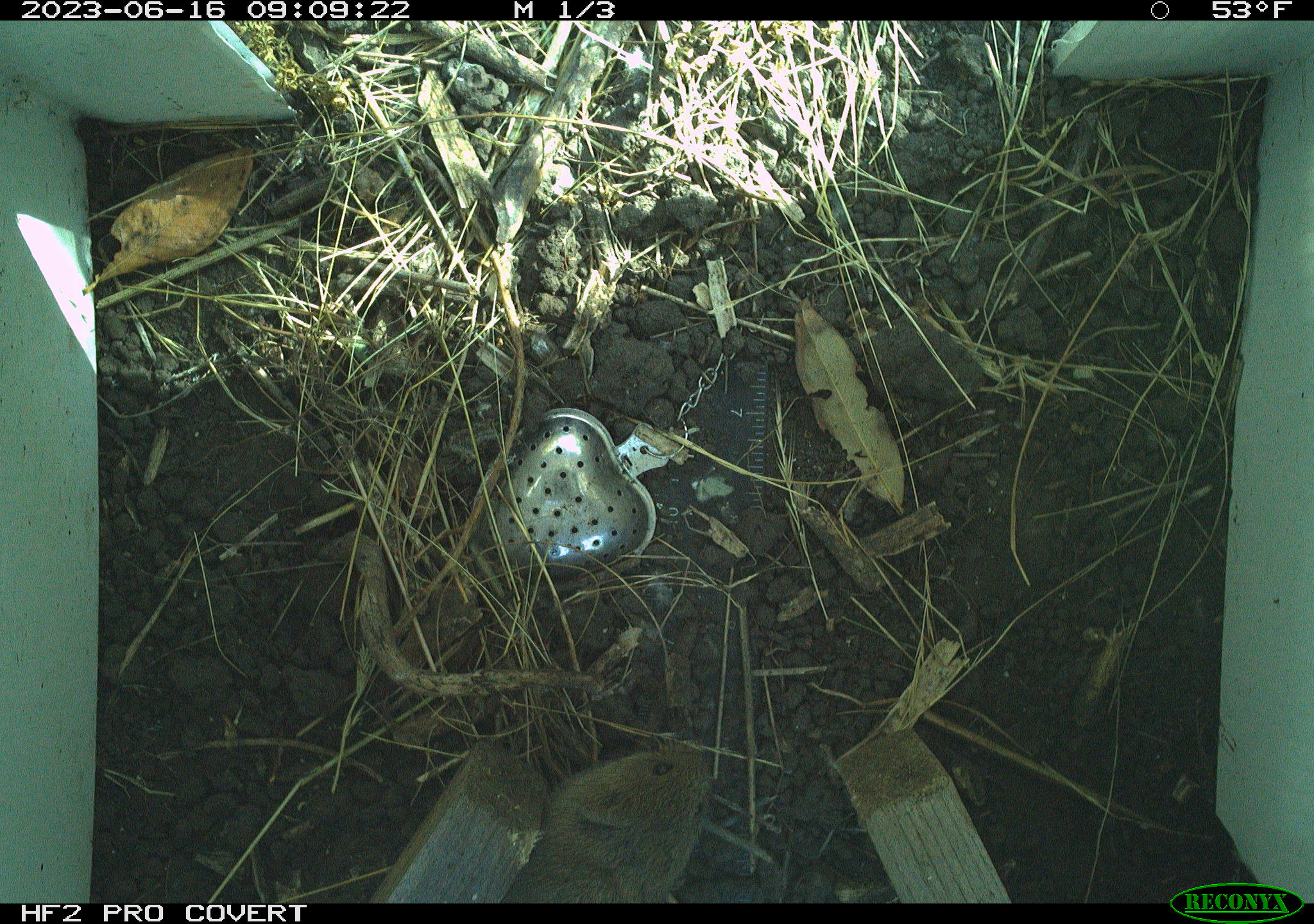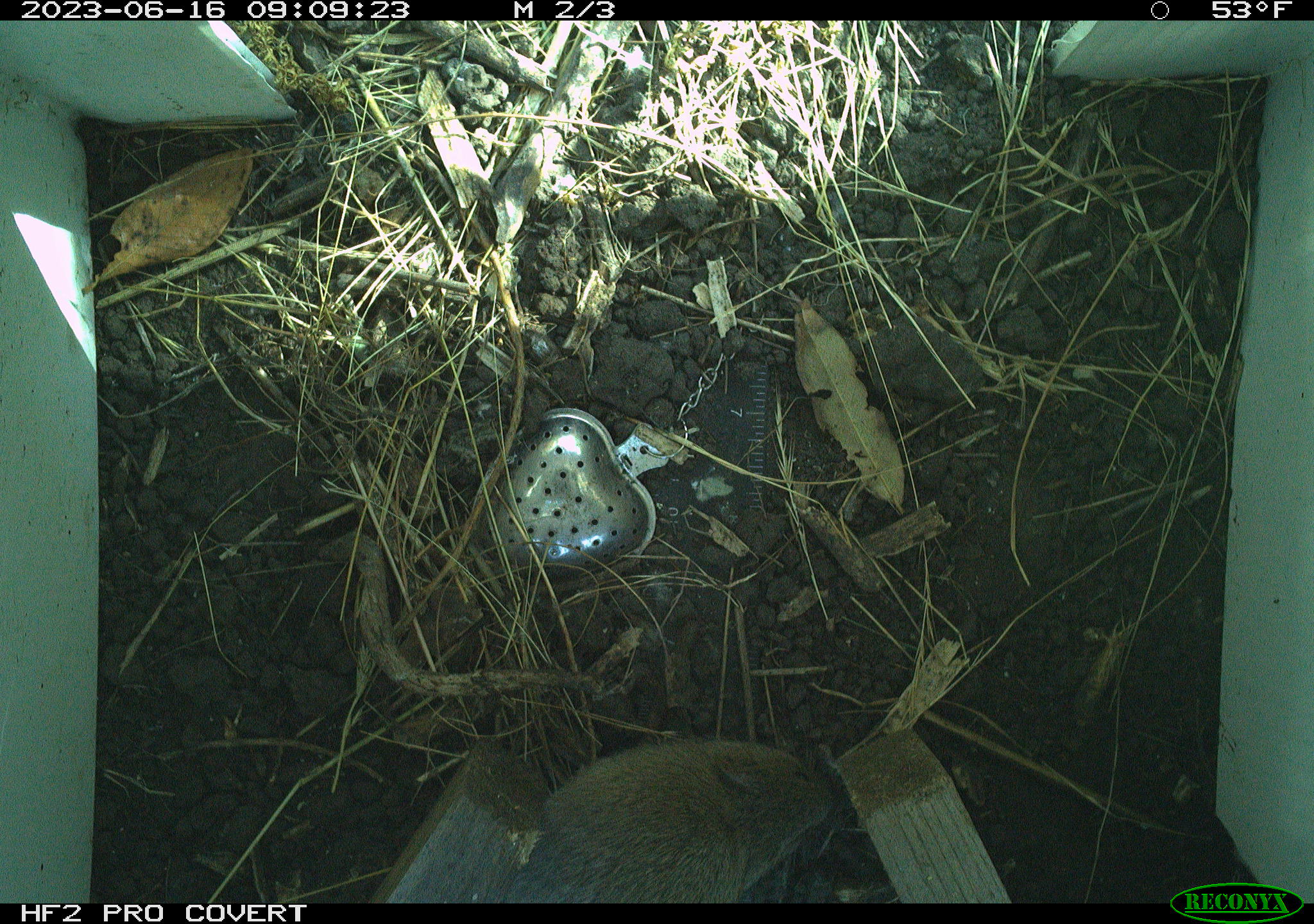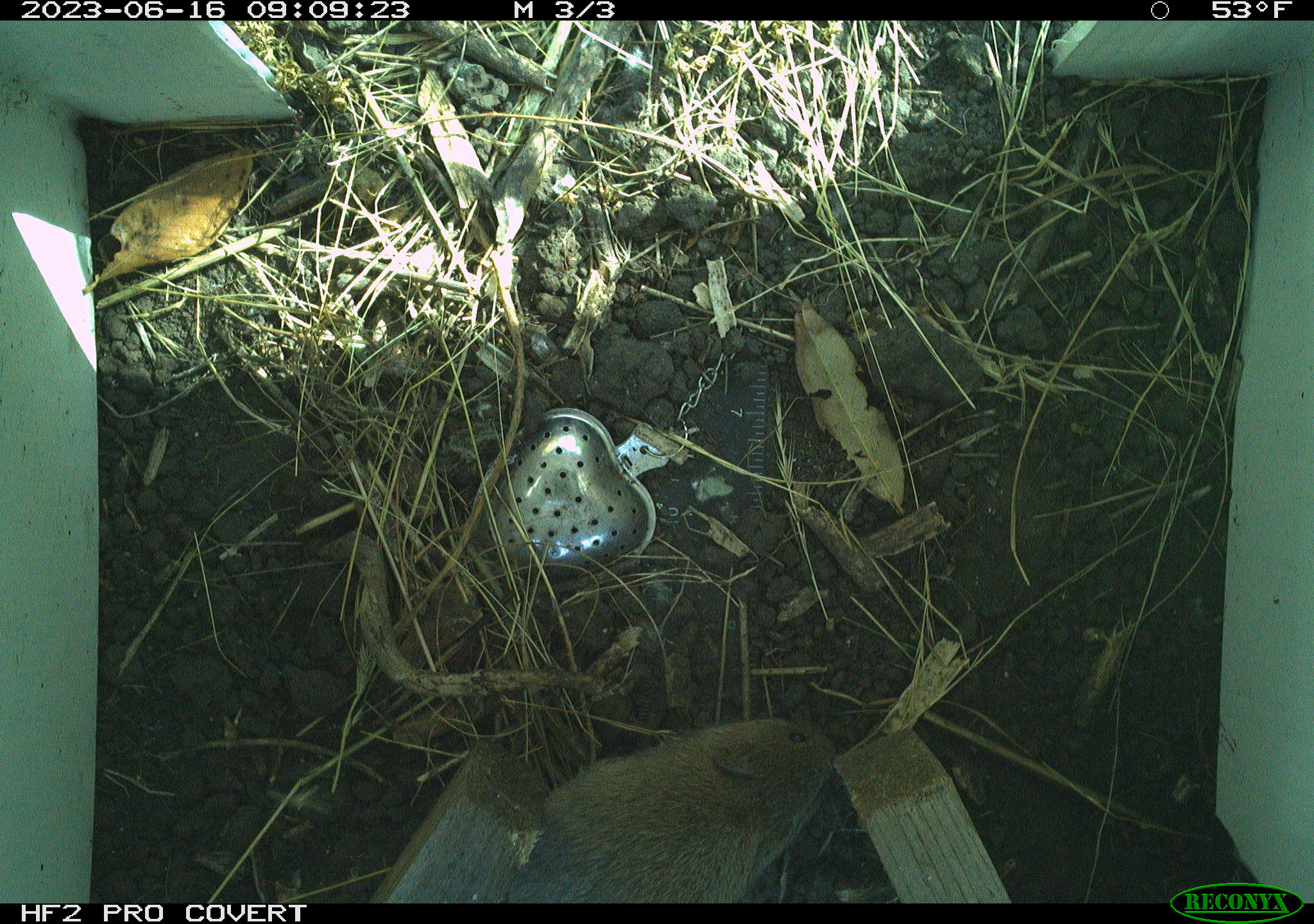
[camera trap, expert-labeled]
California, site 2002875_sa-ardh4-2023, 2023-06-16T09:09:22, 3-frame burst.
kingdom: Animalia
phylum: Chordata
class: Mammalia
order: Rodentia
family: Cricetidae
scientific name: Arvicolinae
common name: voles, lemmings, and muskrats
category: arvicolinae subfamily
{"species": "arvicolinae subfamily (voles, lemmings, and muskrats) (Arvicolinae)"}